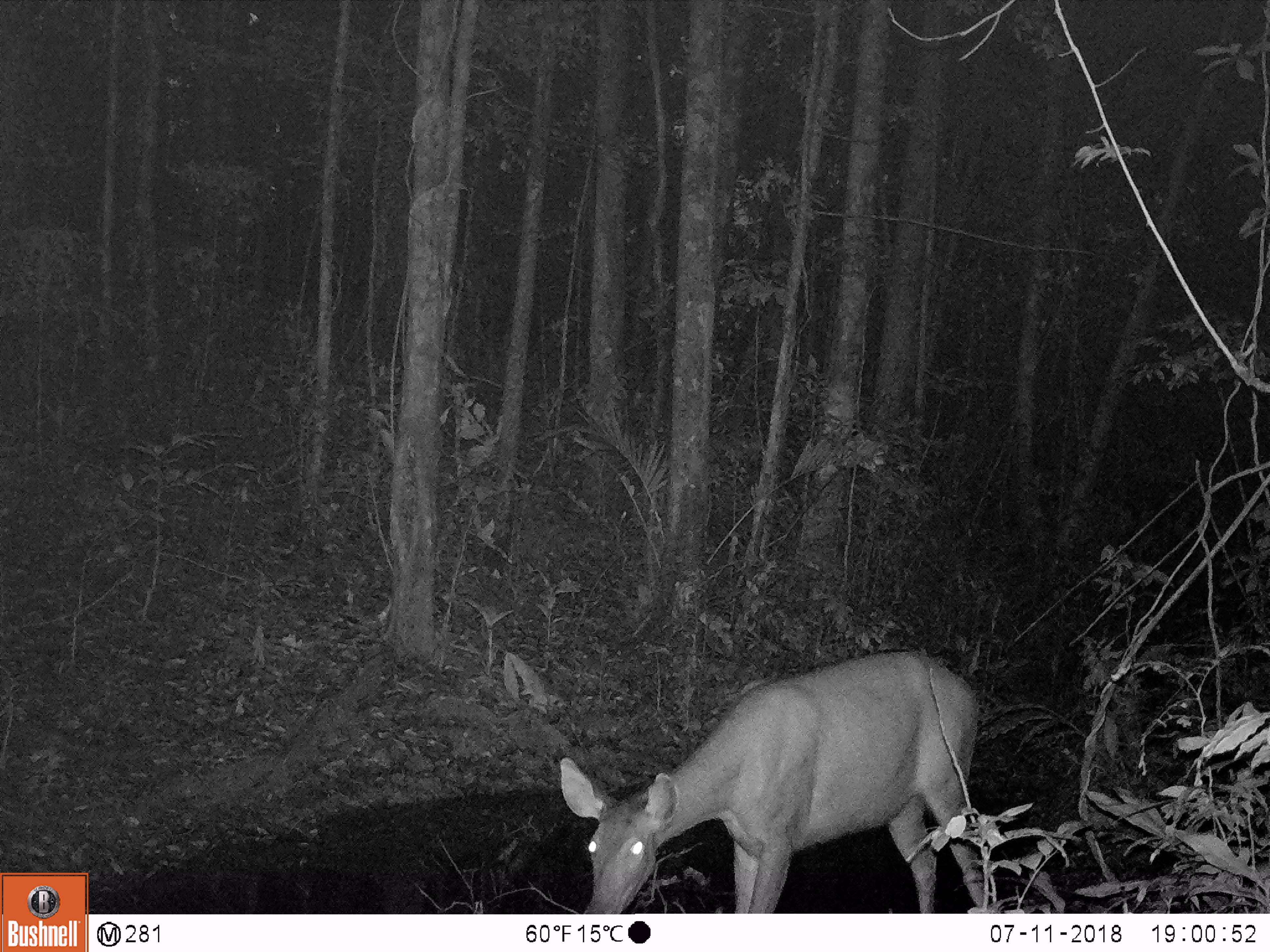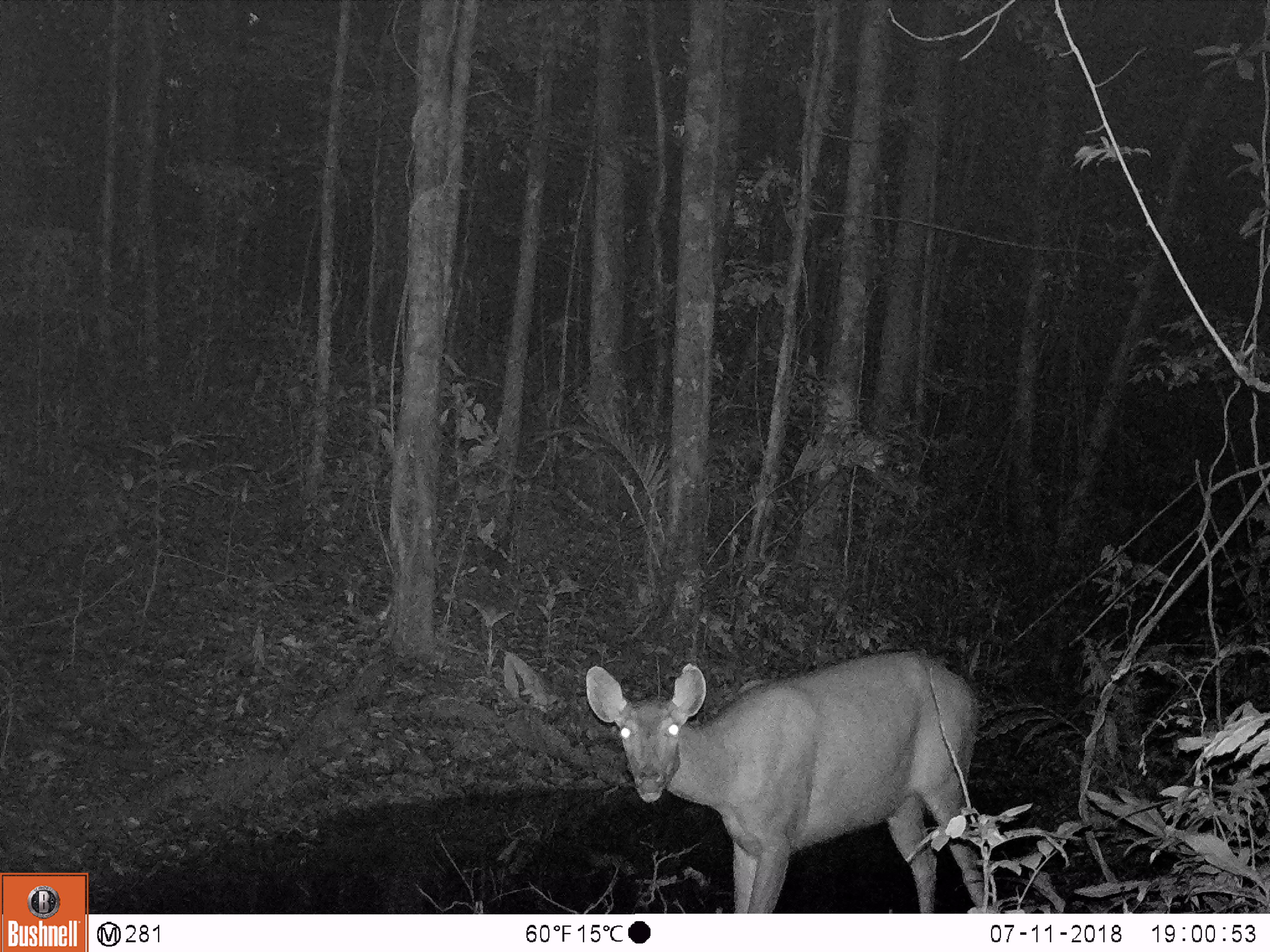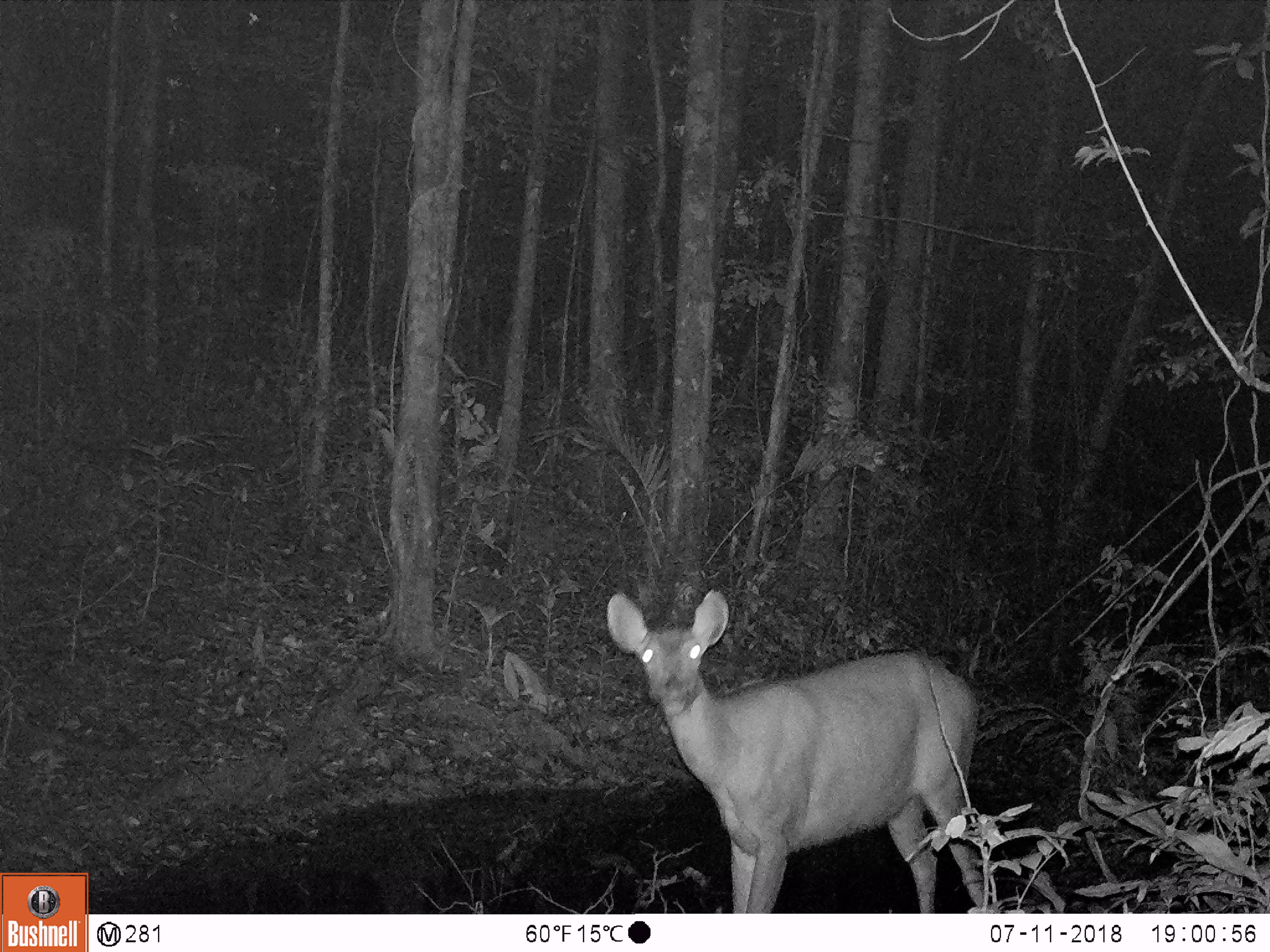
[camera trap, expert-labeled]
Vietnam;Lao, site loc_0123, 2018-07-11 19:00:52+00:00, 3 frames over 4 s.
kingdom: Animalia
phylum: Chordata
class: Mammalia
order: Artiodactyla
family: Cervidae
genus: Rusa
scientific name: Rusa unicolor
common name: sambar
Sambar (Rusa unicolor). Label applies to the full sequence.